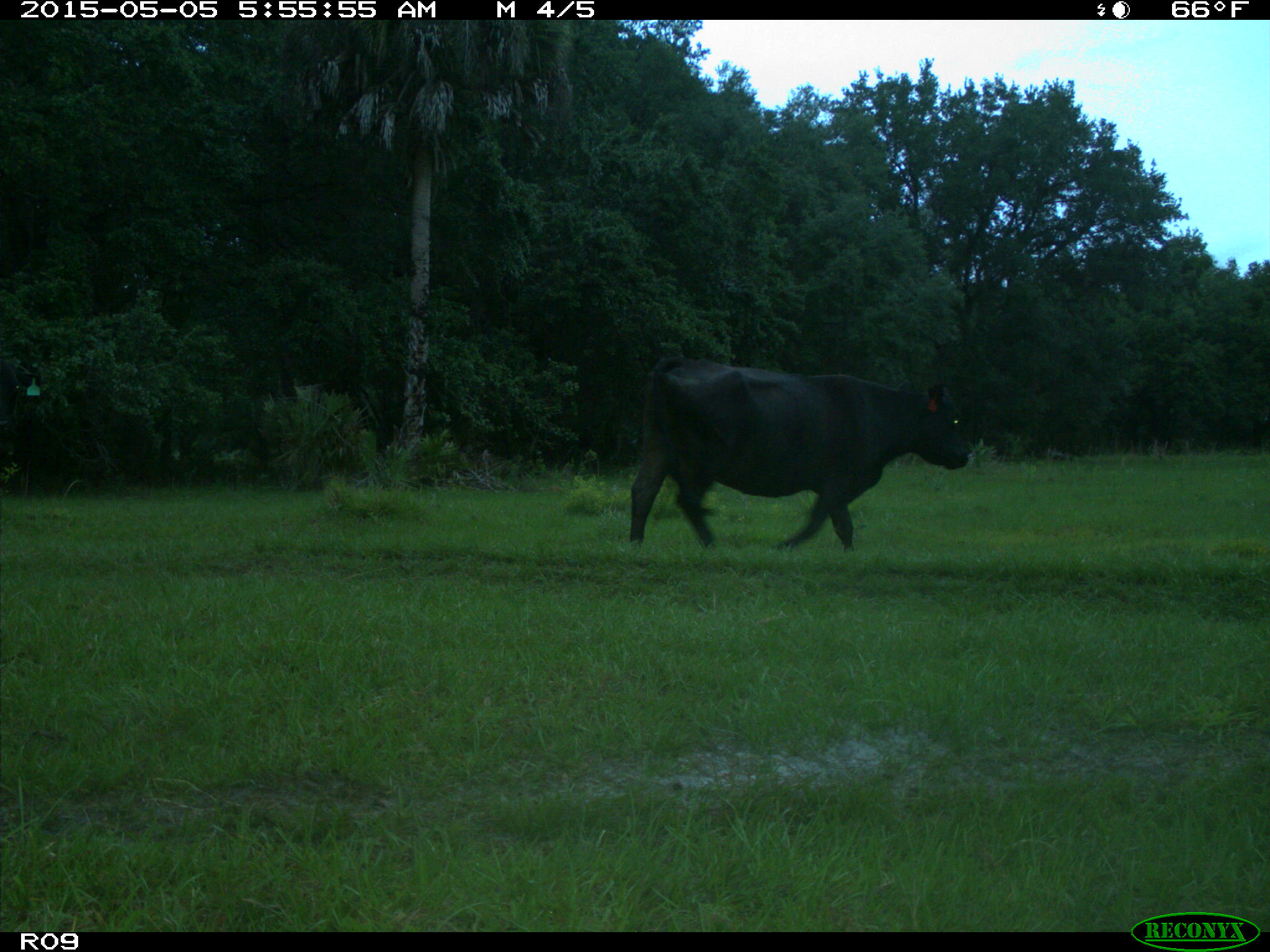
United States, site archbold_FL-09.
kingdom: Animalia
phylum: Chordata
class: Mammalia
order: Artiodactyla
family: Bovidae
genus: Bos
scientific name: Bos taurus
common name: domestic cow